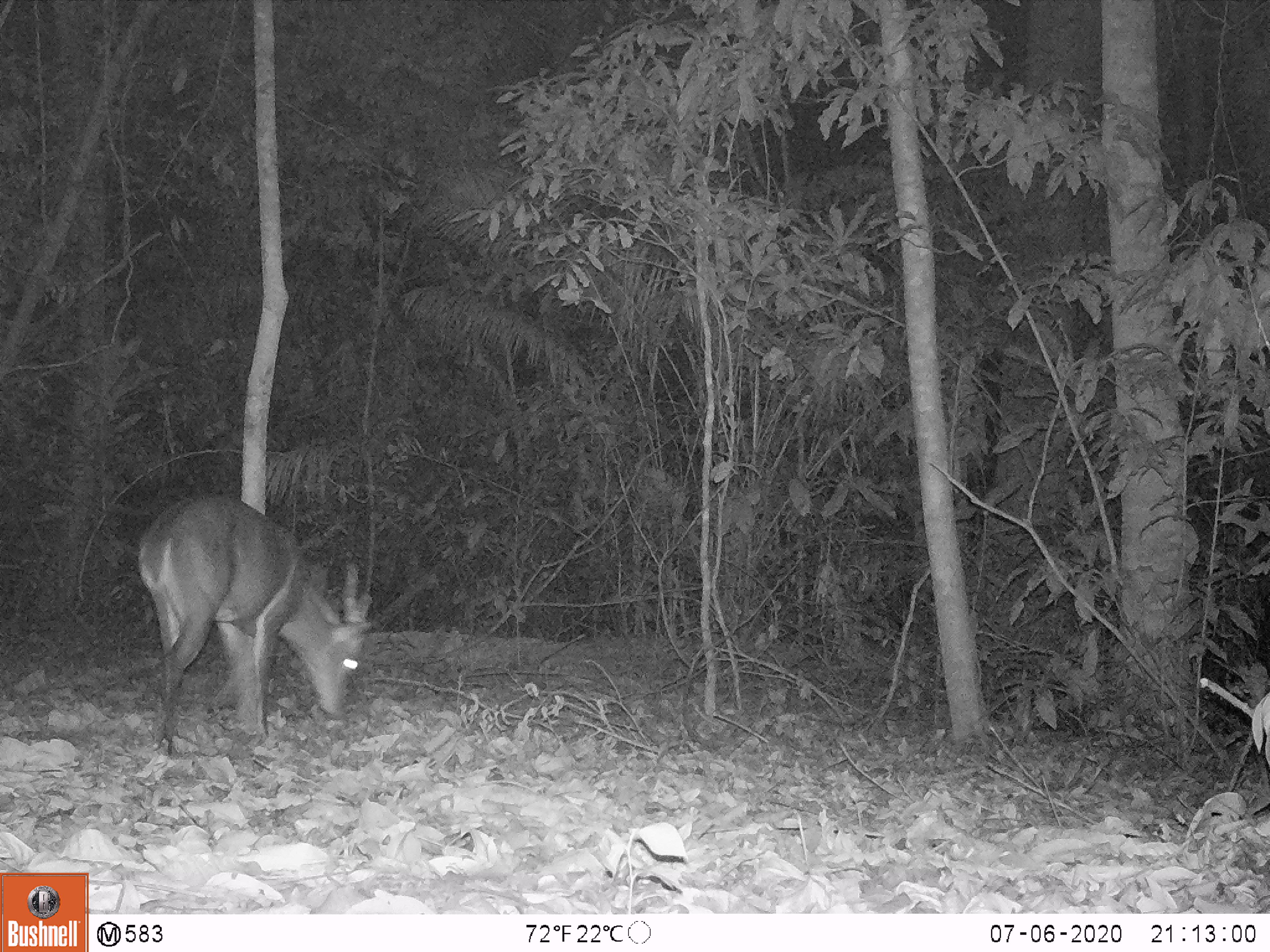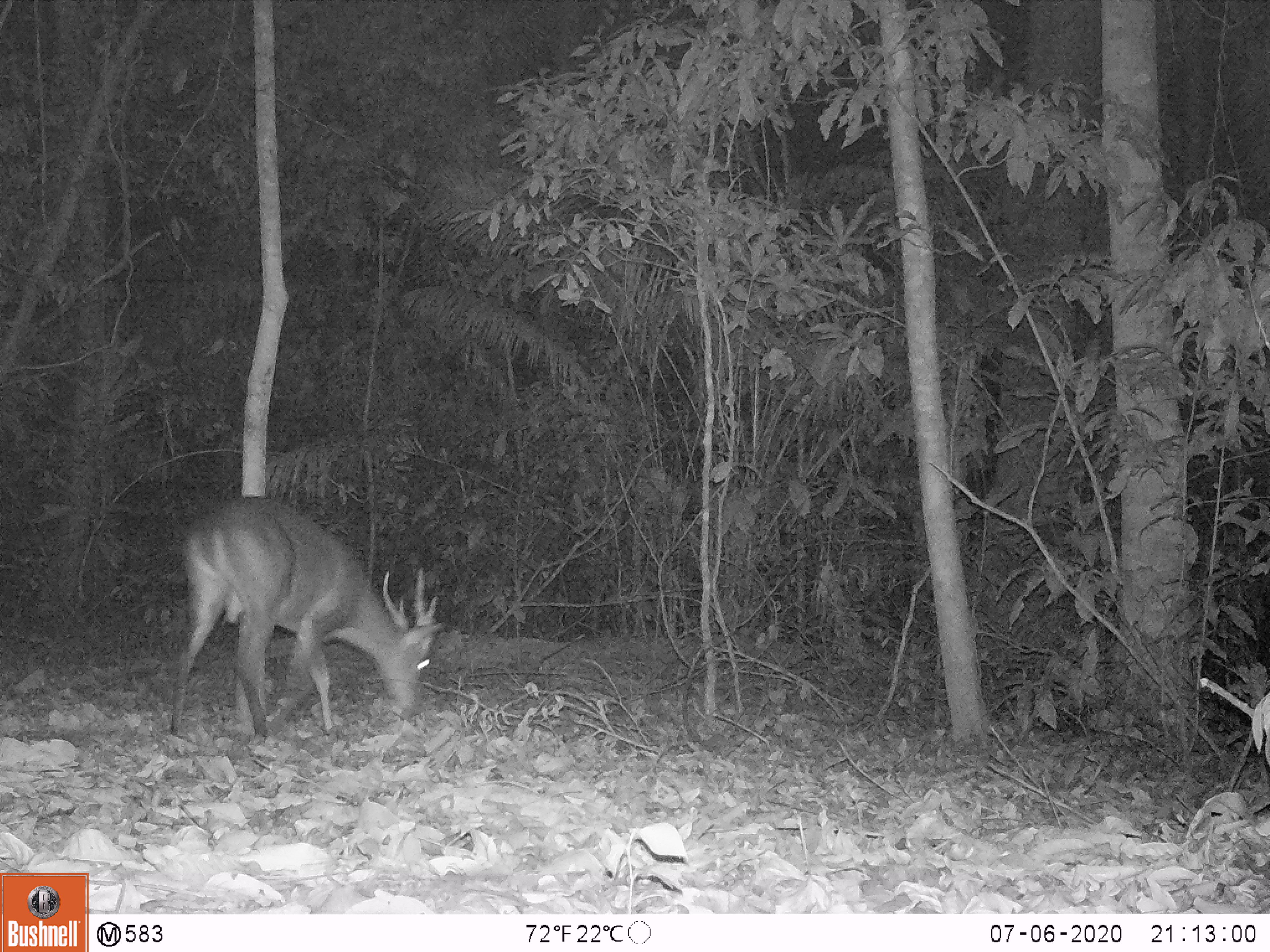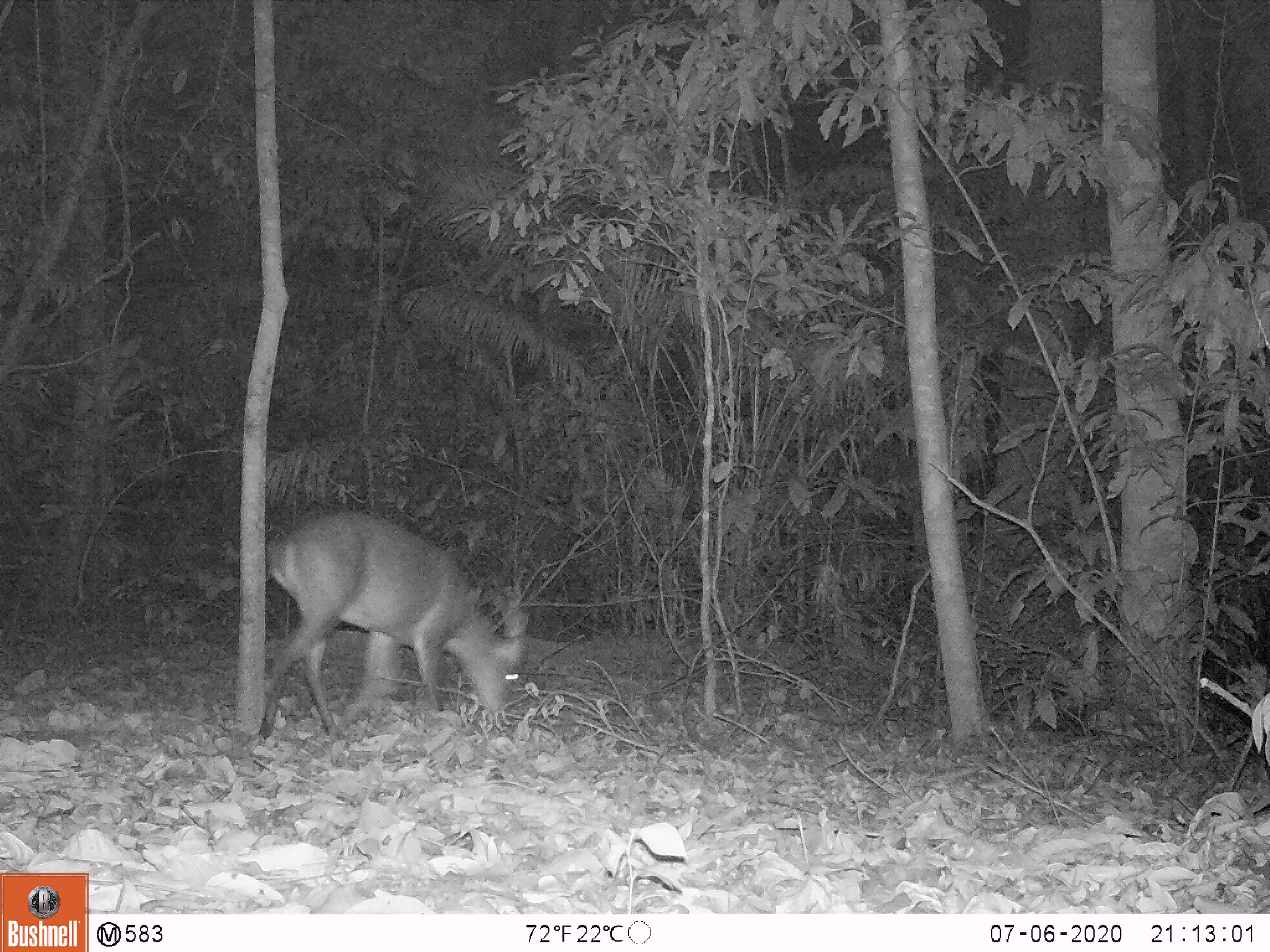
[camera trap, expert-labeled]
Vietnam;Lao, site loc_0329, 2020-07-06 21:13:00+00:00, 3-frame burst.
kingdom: Animalia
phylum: Chordata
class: Mammalia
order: Artiodactyla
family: Cervidae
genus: Muntiacus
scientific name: Muntiacus vuquangensis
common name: large-antlered muntjac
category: large antlered muntjac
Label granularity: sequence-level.